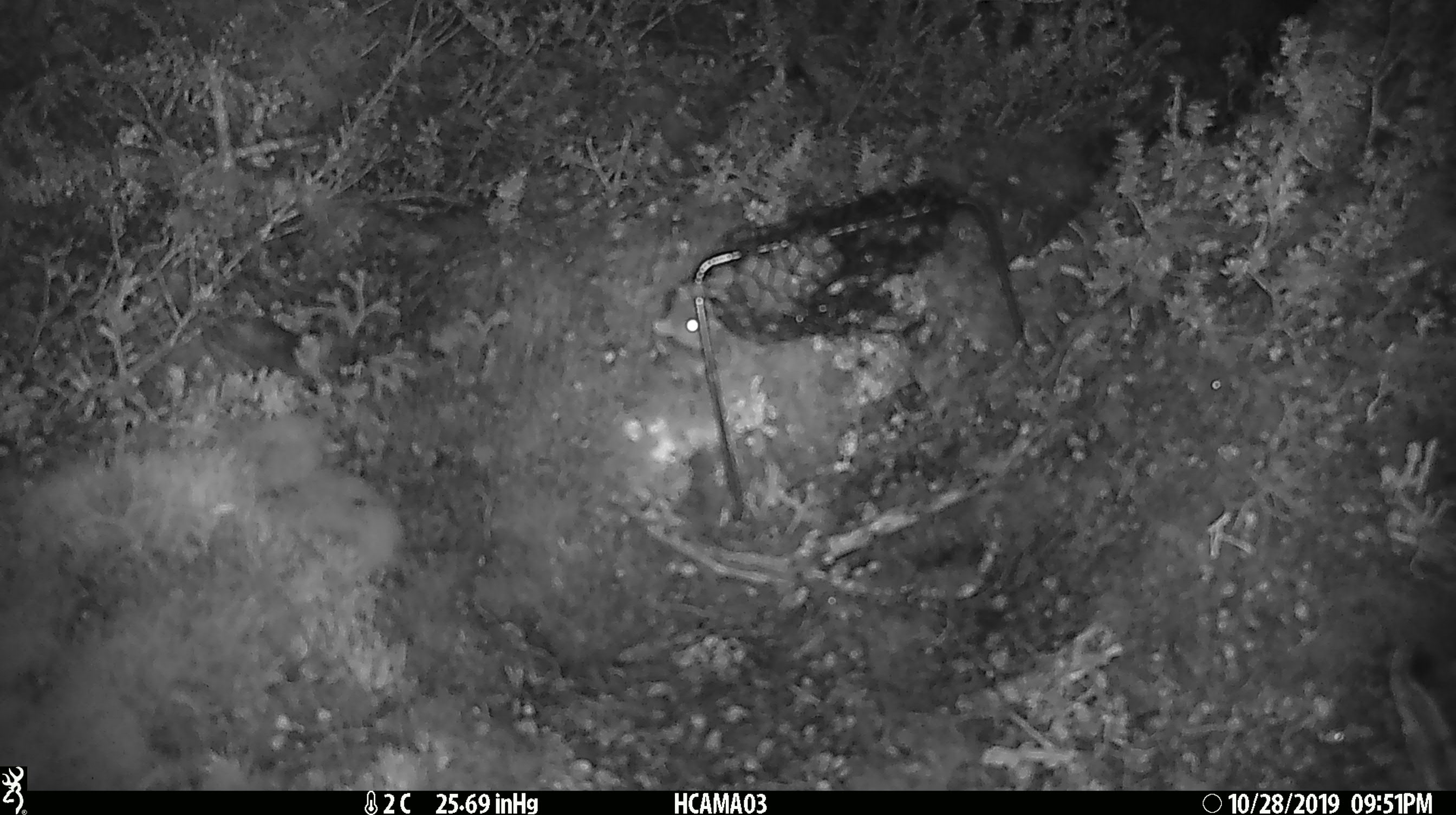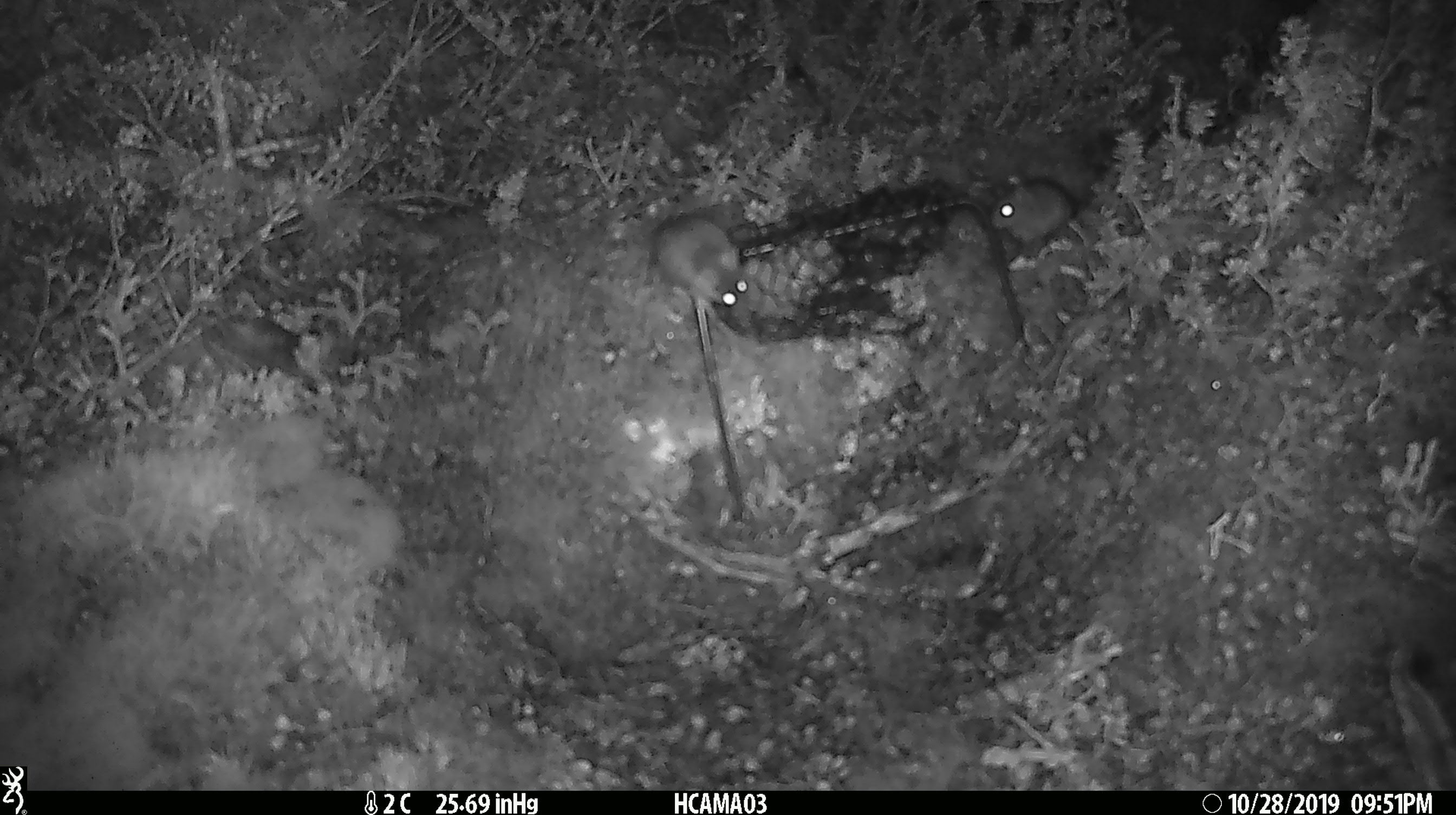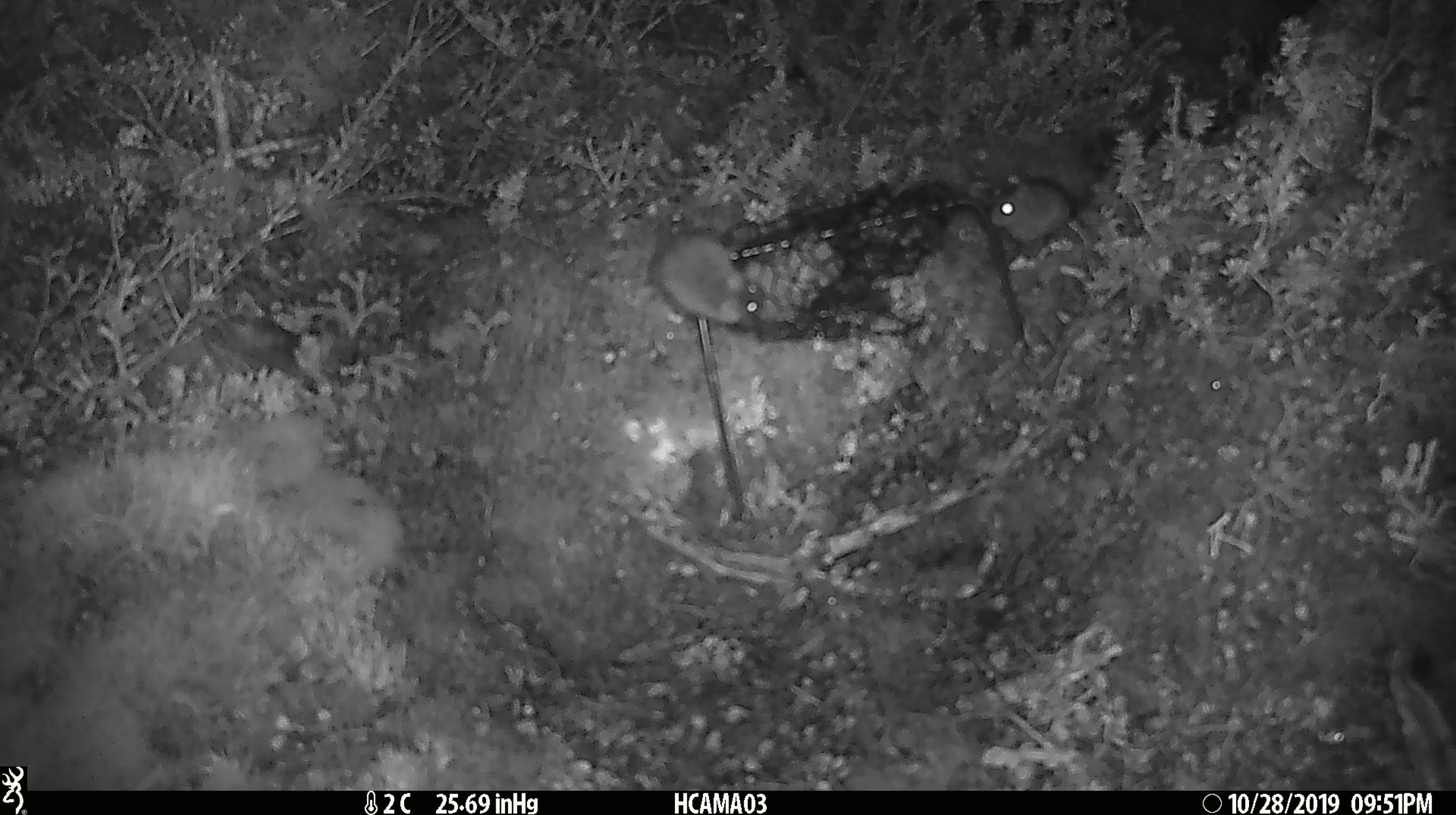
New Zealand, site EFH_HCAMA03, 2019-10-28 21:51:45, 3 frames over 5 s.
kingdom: Animalia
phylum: Chordata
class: Mammalia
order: Rodentia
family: Muridae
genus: Mus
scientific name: Mus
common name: mouse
Mouse (Mus).